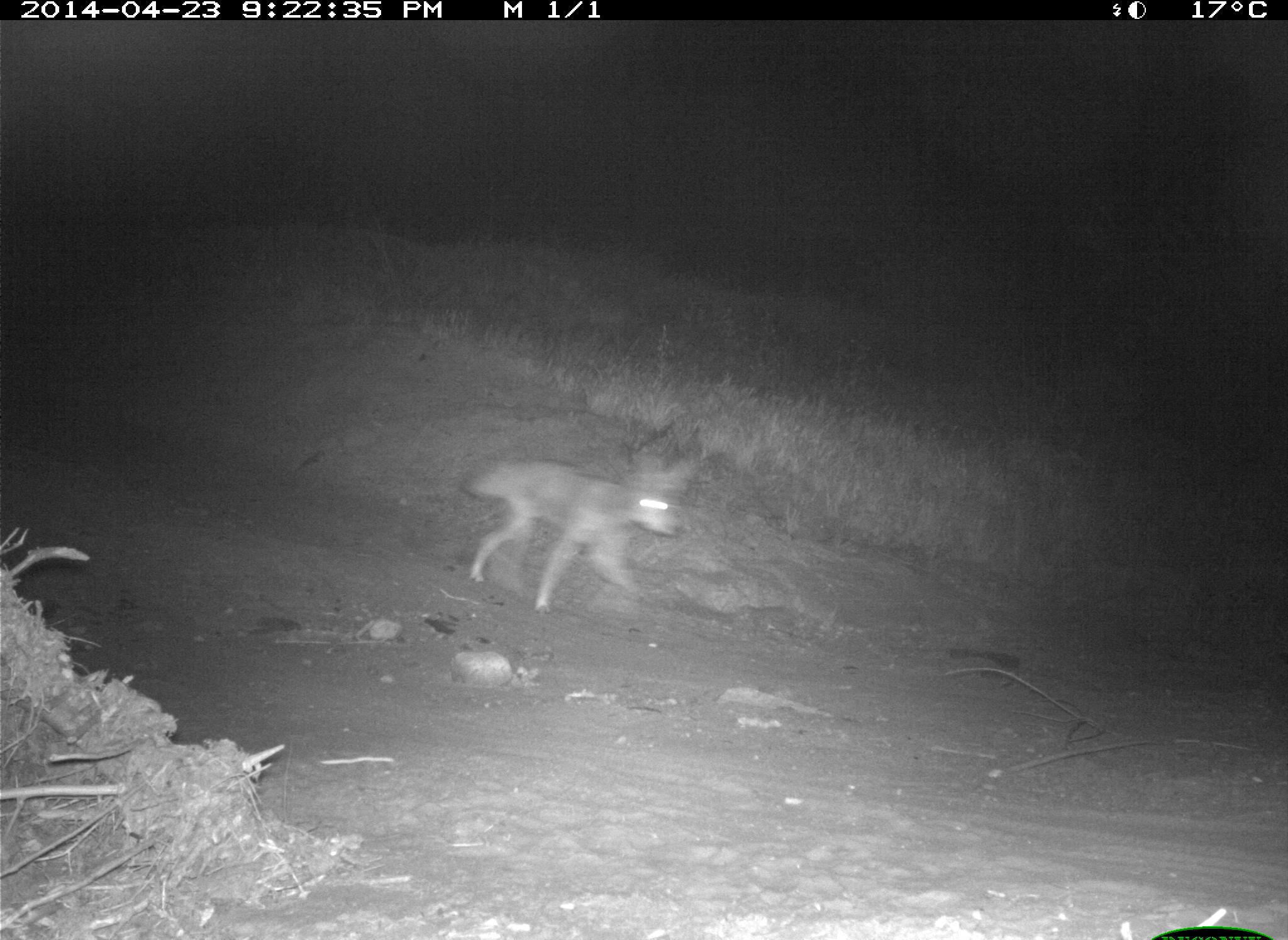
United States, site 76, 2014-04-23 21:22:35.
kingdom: Animalia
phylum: Chordata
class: Mammalia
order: Carnivora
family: Canidae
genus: Canis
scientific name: Canis latrans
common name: coyote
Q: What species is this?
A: Coyote (Canis latrans).